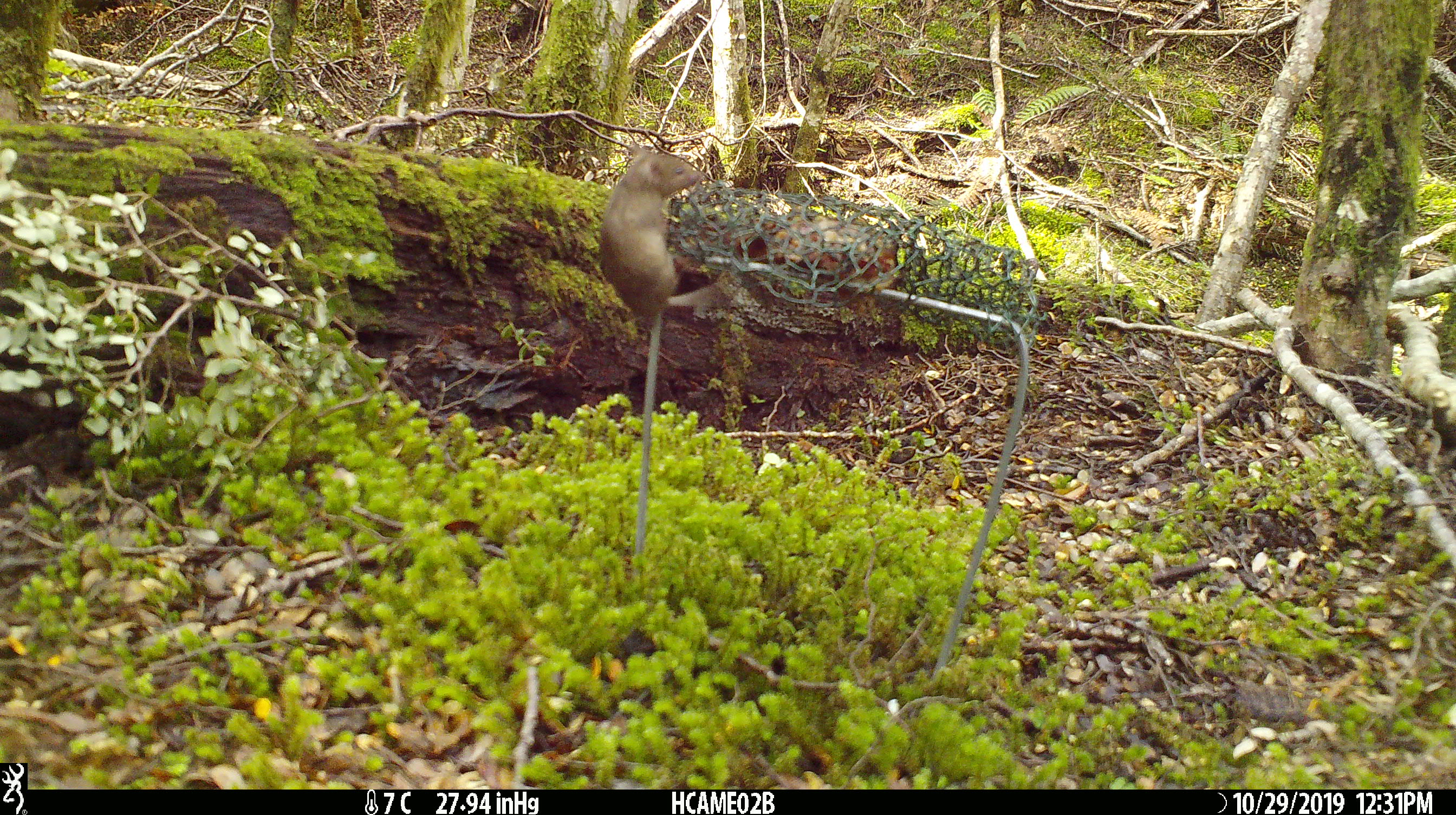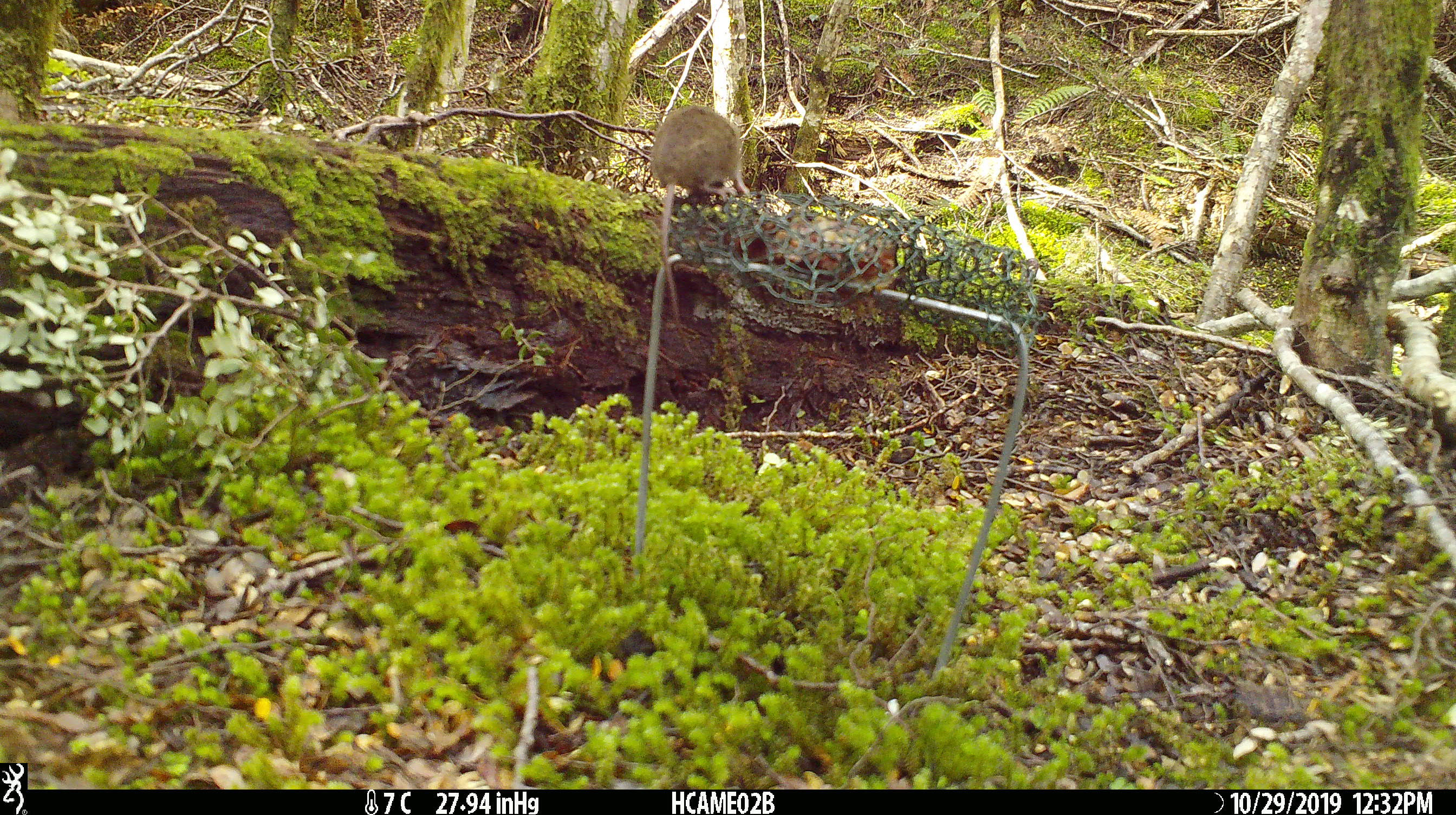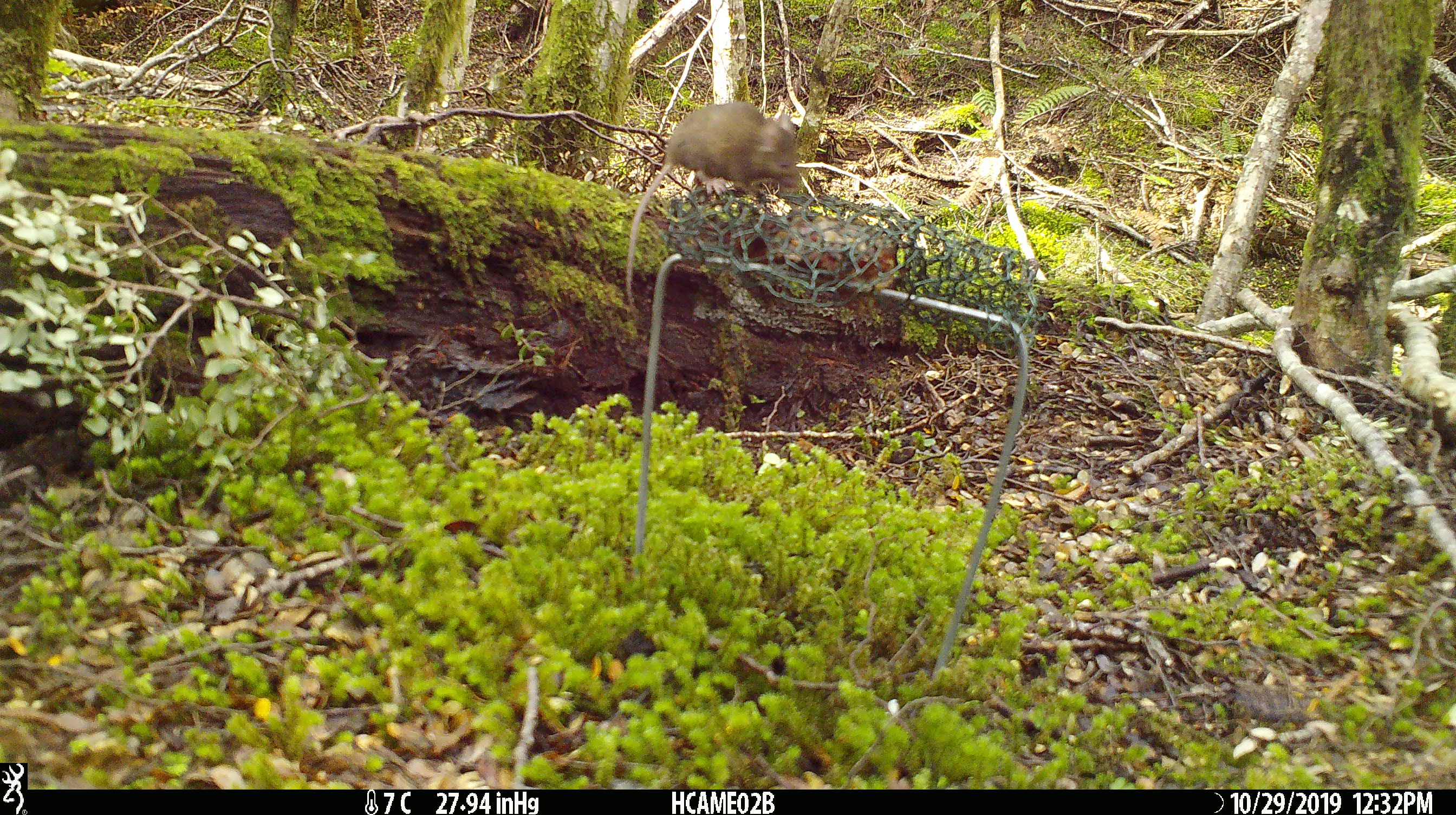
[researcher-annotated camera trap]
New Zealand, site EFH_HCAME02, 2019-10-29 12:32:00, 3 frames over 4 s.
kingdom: Animalia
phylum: Chordata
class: Mammalia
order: Rodentia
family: Muridae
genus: Mus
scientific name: Mus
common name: mouse